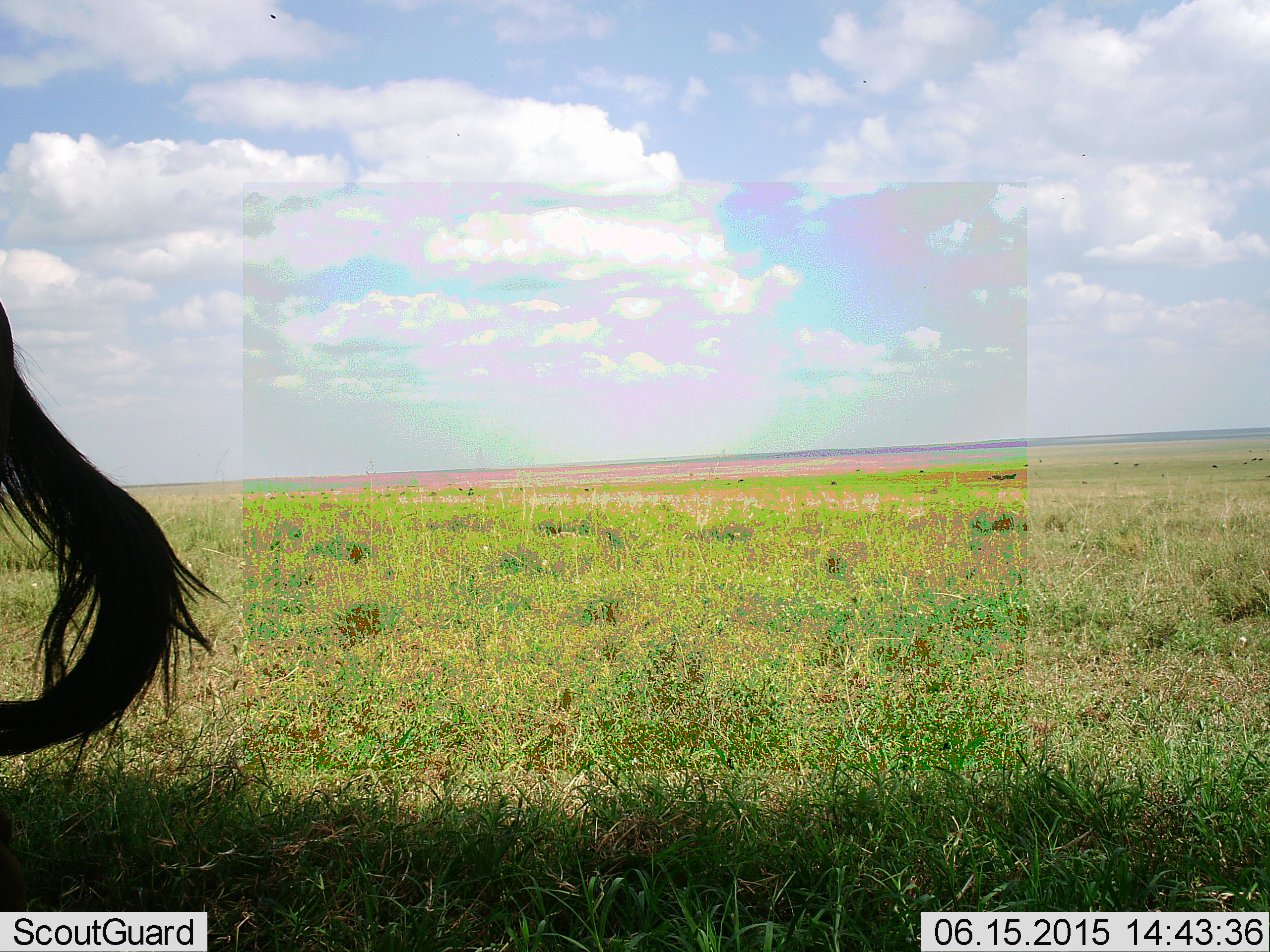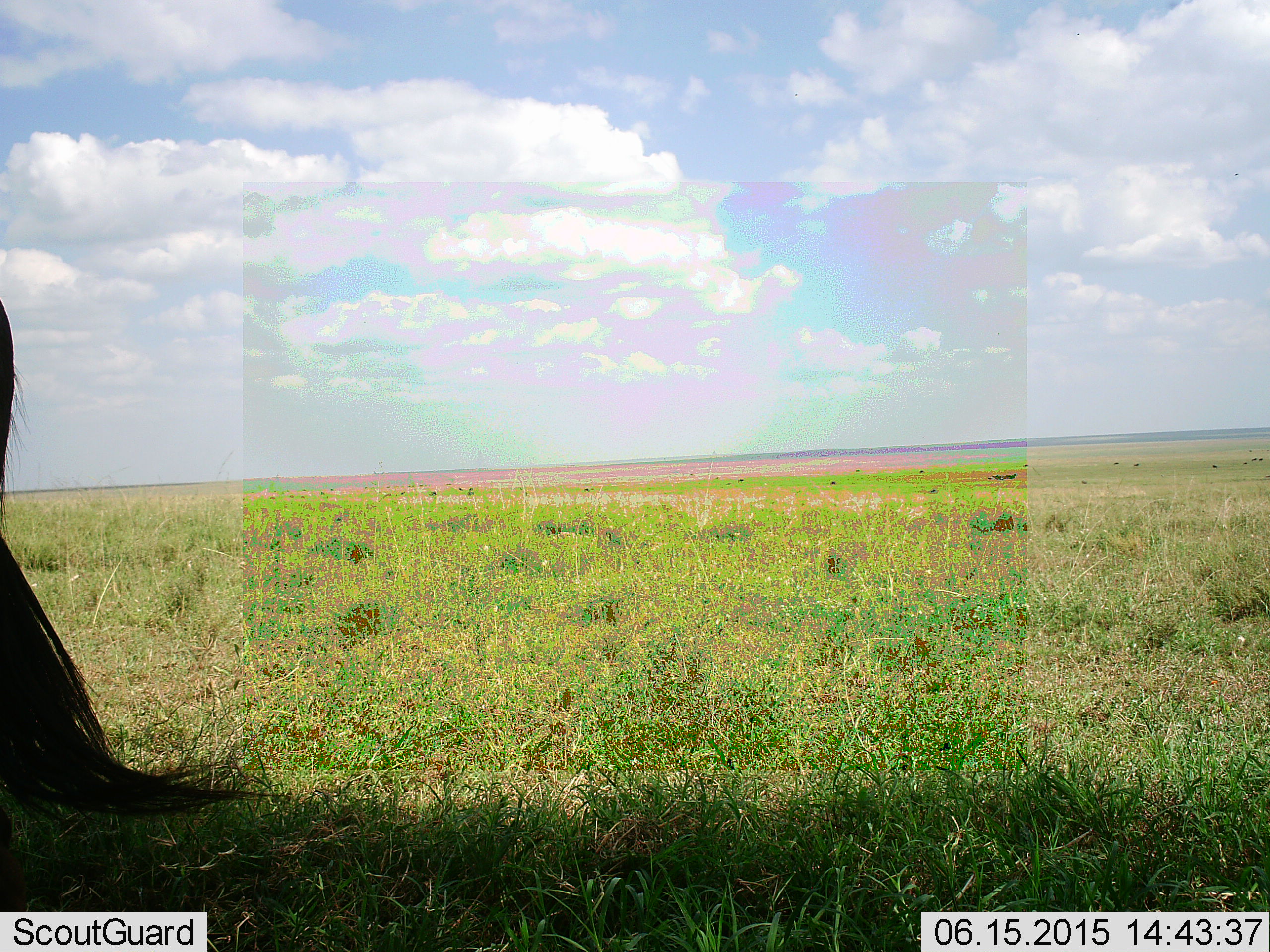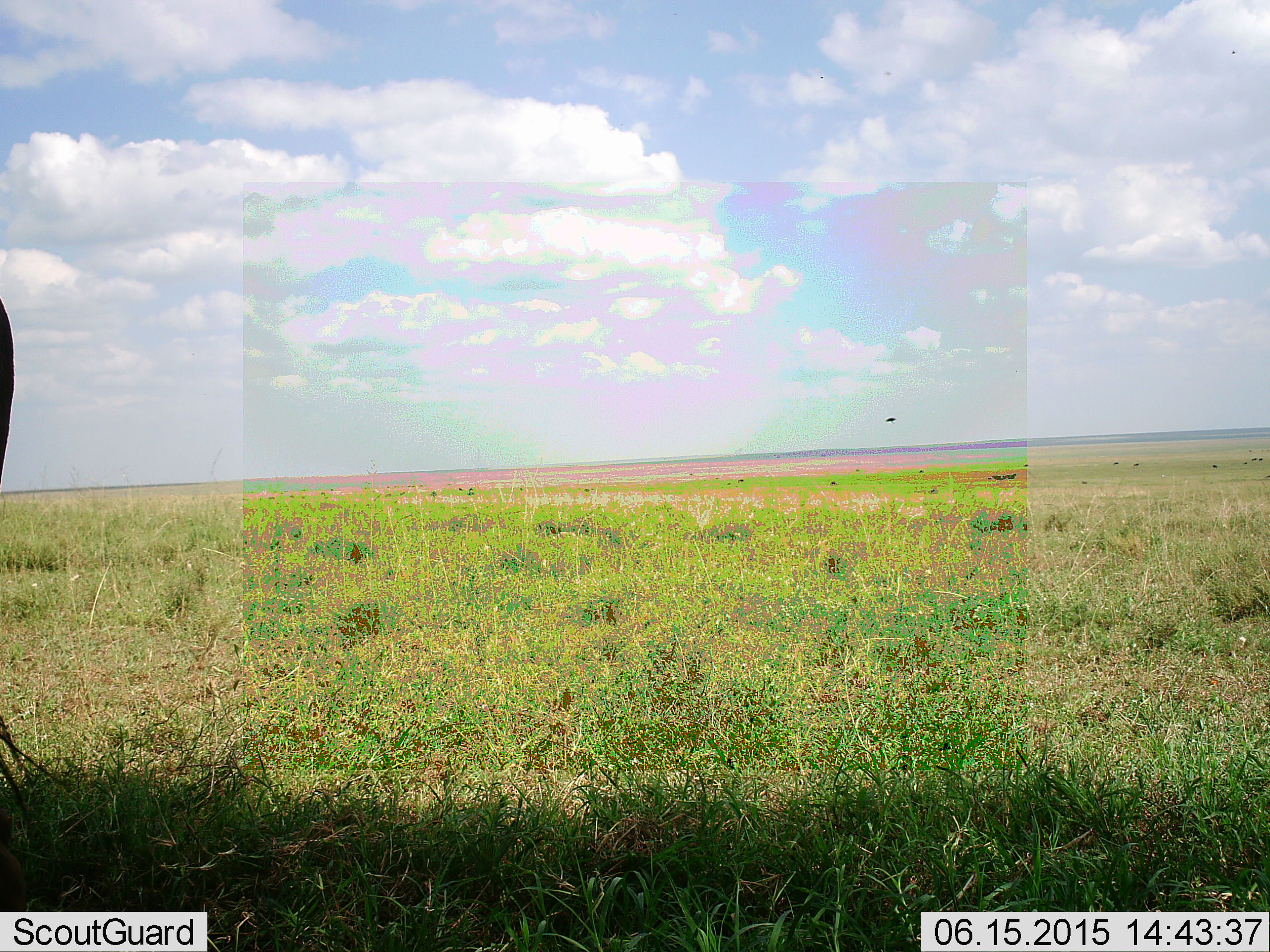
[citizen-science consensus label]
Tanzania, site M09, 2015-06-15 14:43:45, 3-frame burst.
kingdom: Animalia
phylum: Chordata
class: Mammalia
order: Artiodactyla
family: Bovidae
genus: Connochaetes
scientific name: Connochaetes taurinus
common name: blue wildebeest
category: wildebeest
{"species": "wildebeest (blue wildebeest) (Connochaetes taurinus)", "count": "1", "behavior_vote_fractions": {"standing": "90%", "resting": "0%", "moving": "10%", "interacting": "0%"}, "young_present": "0%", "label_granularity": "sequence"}